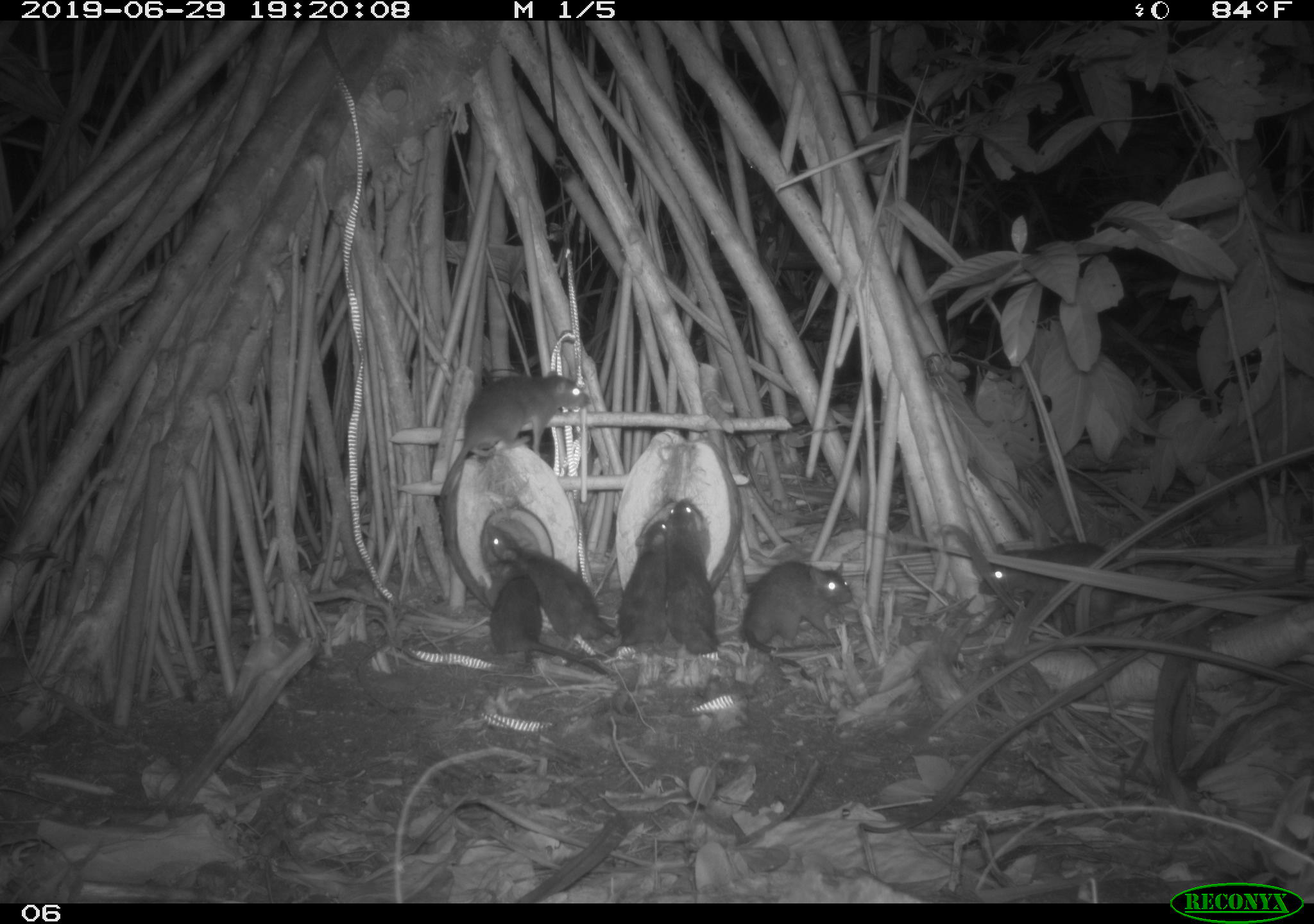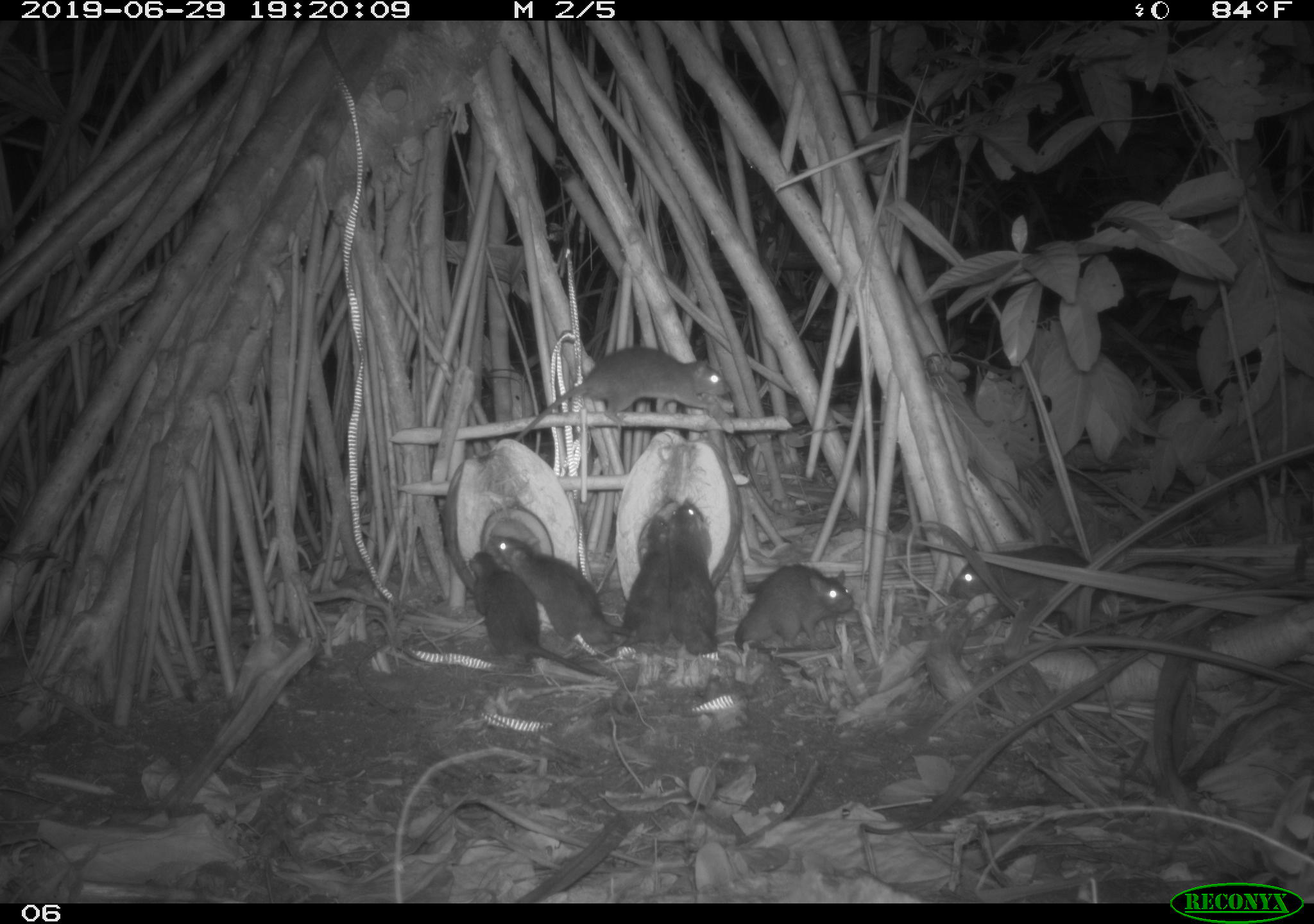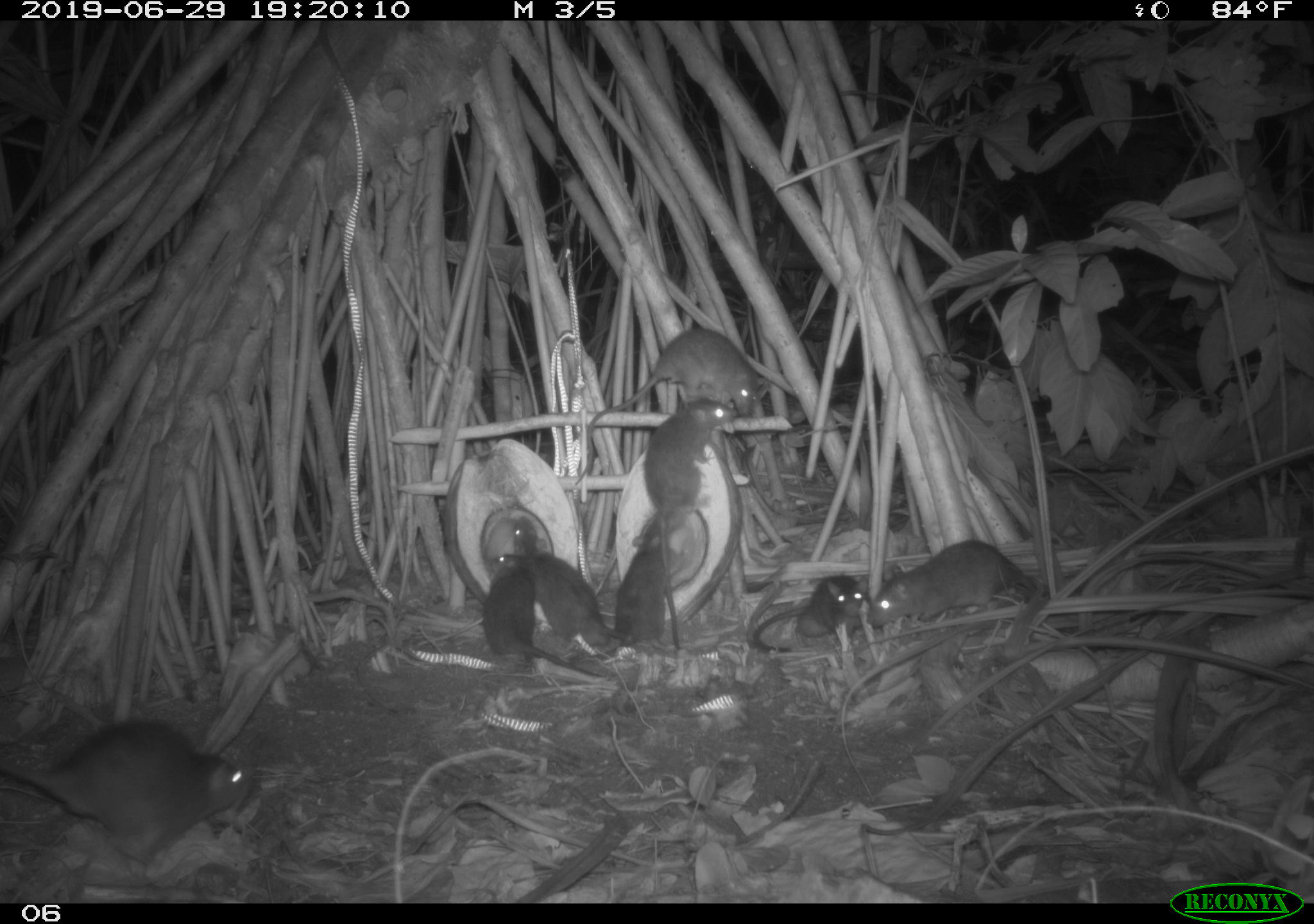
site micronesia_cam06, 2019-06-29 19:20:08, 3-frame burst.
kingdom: Animalia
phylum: Chordata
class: Mammalia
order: Rodentia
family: Muridae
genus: Rattus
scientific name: Rattus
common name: rat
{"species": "rat (Rattus)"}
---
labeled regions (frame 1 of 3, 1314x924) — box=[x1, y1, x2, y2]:
rat: box=[432, 364, 592, 520]; box=[482, 518, 622, 680]; box=[978, 537, 1153, 636]; box=[479, 559, 611, 680]; box=[740, 556, 873, 667]; box=[600, 518, 674, 662]; box=[666, 497, 727, 661]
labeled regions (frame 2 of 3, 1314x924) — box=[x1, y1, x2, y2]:
rat: box=[507, 343, 735, 443]; box=[452, 539, 602, 674]; box=[489, 527, 619, 647]; box=[733, 552, 856, 656]; box=[945, 543, 1123, 603]; box=[669, 497, 724, 658]; box=[619, 514, 681, 646]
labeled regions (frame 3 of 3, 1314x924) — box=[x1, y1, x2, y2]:
rat: box=[0, 717, 260, 868]; box=[572, 327, 772, 495]; box=[643, 395, 744, 658]; box=[861, 535, 1050, 628]; box=[481, 551, 603, 689]; box=[514, 512, 626, 651]; box=[588, 513, 695, 655]; box=[749, 567, 878, 662]